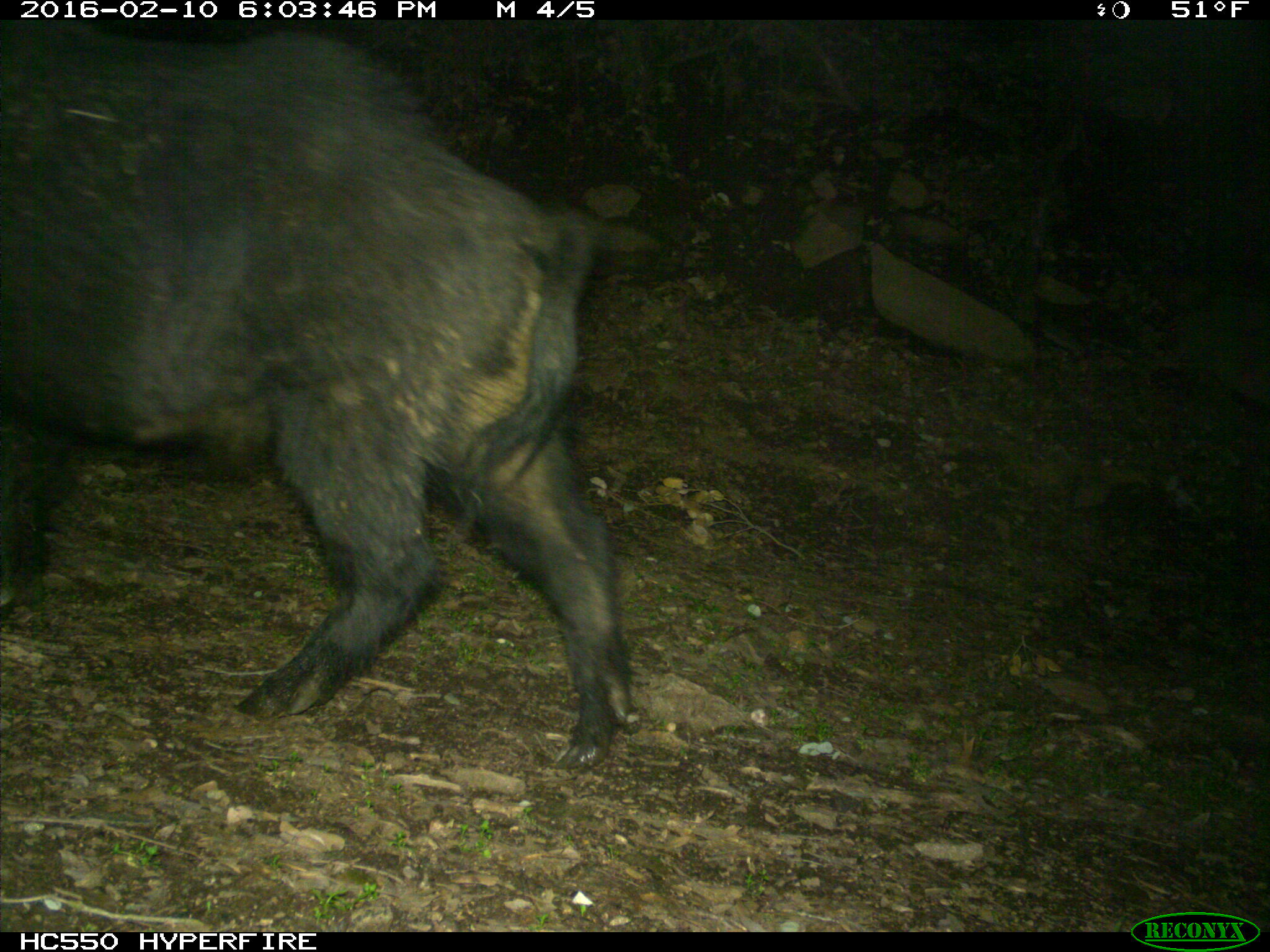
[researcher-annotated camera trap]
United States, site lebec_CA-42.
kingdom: Animalia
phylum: Chordata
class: Mammalia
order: Artiodactyla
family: Suidae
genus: Sus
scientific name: Sus scrofa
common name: wild boar